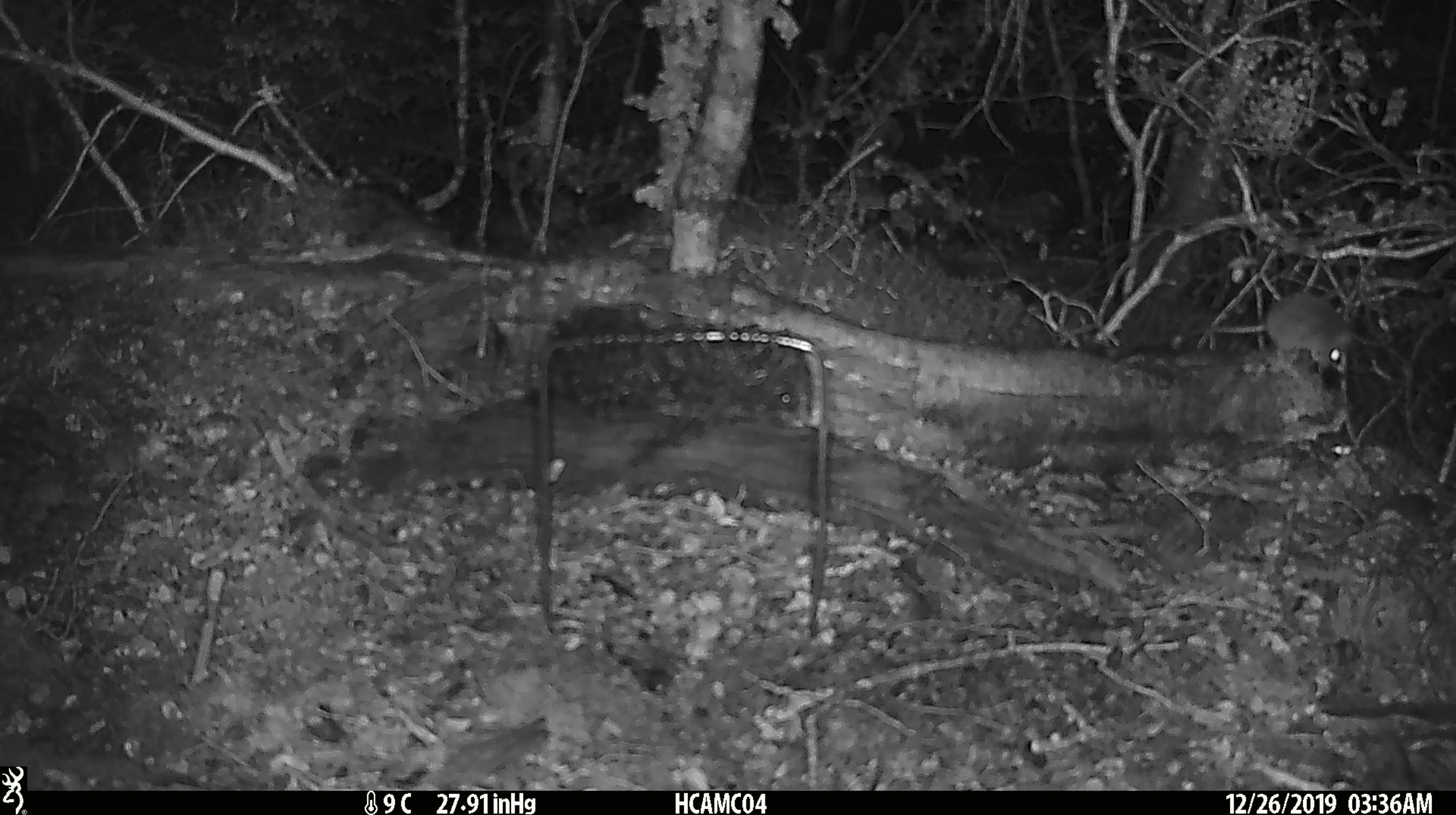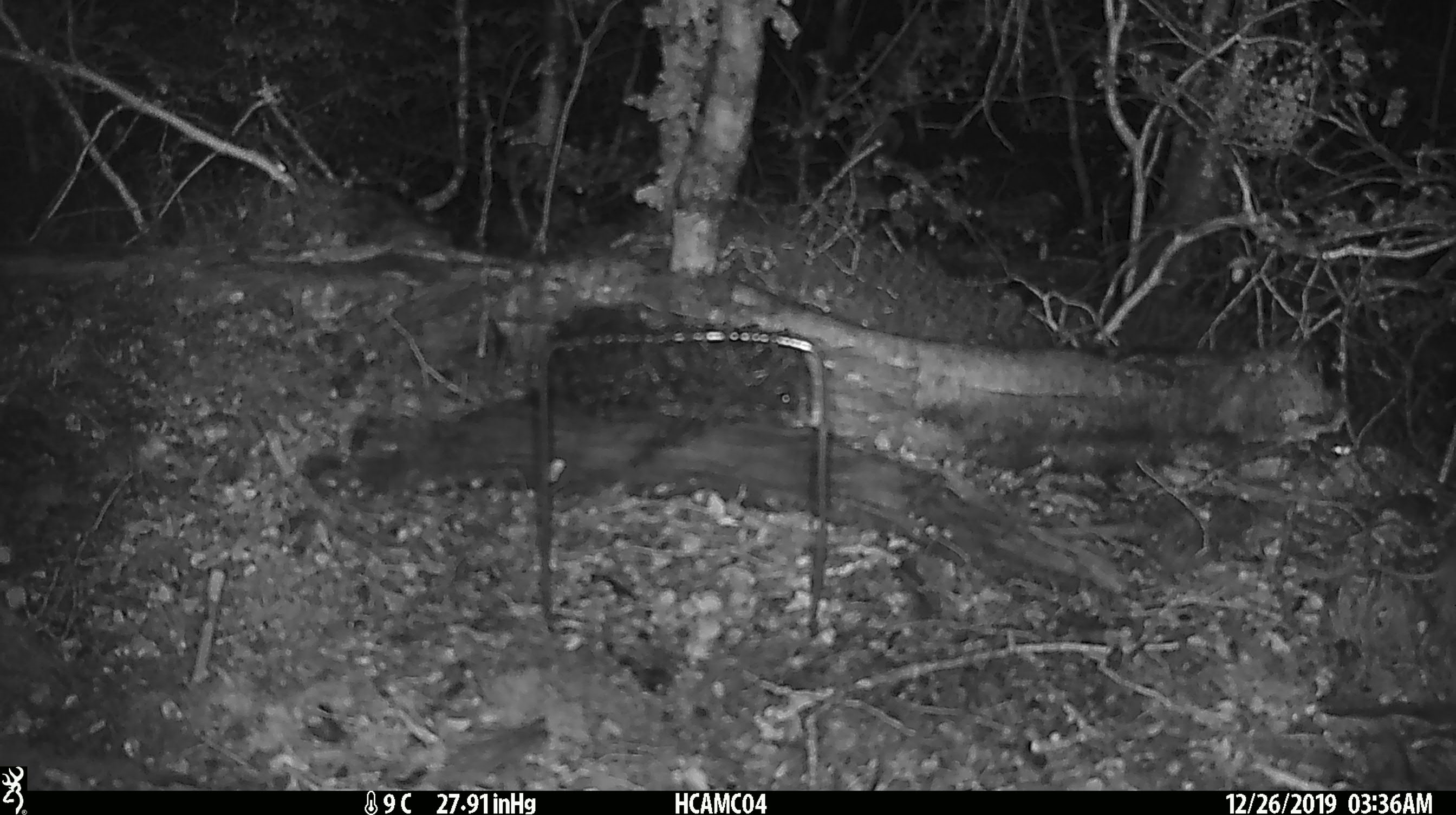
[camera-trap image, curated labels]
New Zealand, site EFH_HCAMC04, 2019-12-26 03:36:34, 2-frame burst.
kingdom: Animalia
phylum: Chordata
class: Mammalia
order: Rodentia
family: Muridae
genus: Mus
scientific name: Mus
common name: mouse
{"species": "mouse (Mus)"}